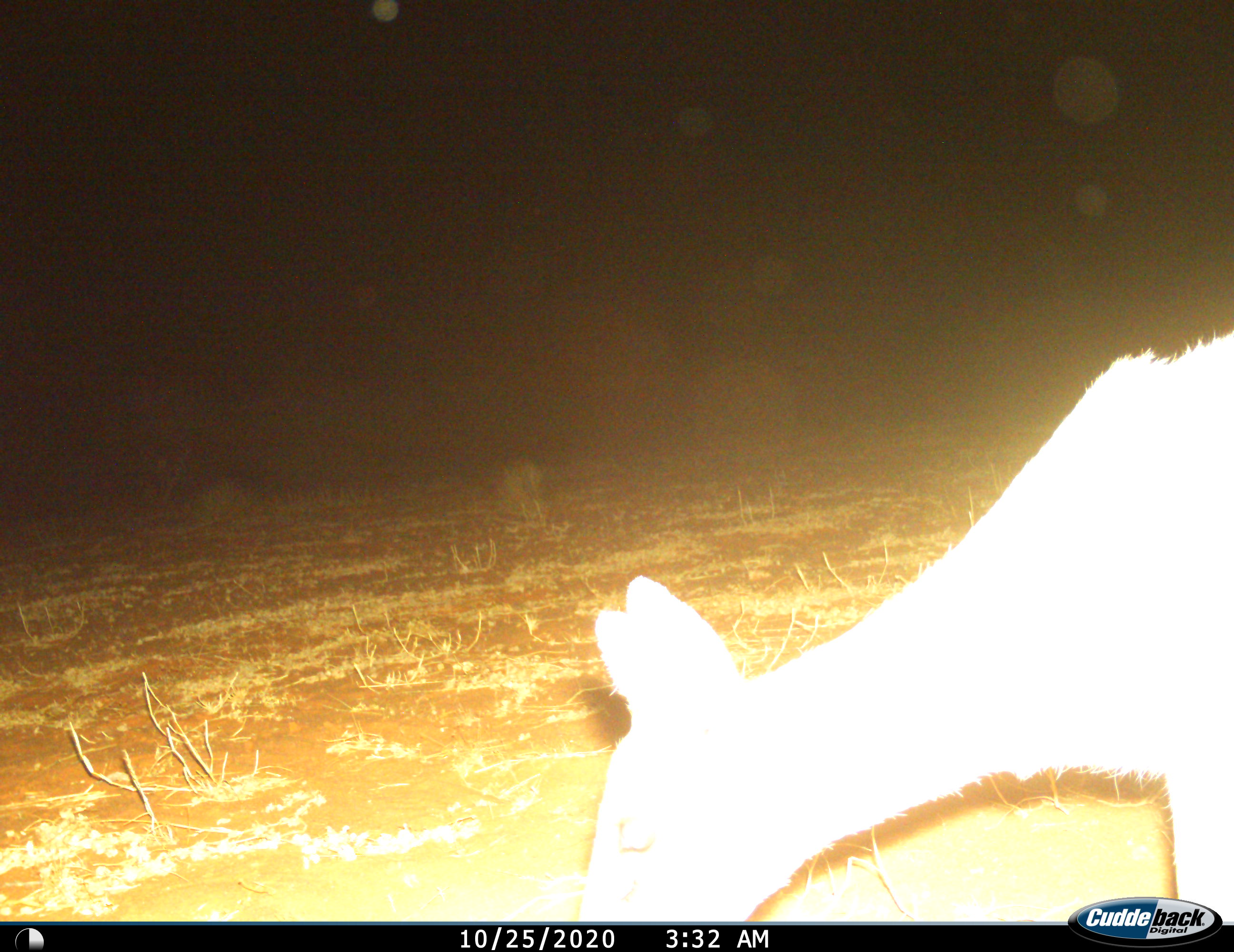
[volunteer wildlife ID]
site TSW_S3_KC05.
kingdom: Animalia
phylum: Chordata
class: Mammalia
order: Artiodactyla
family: Bovidae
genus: Sylvicapra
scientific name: Sylvicapra grimmia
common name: common duiker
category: duikercommongrey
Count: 1.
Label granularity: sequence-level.